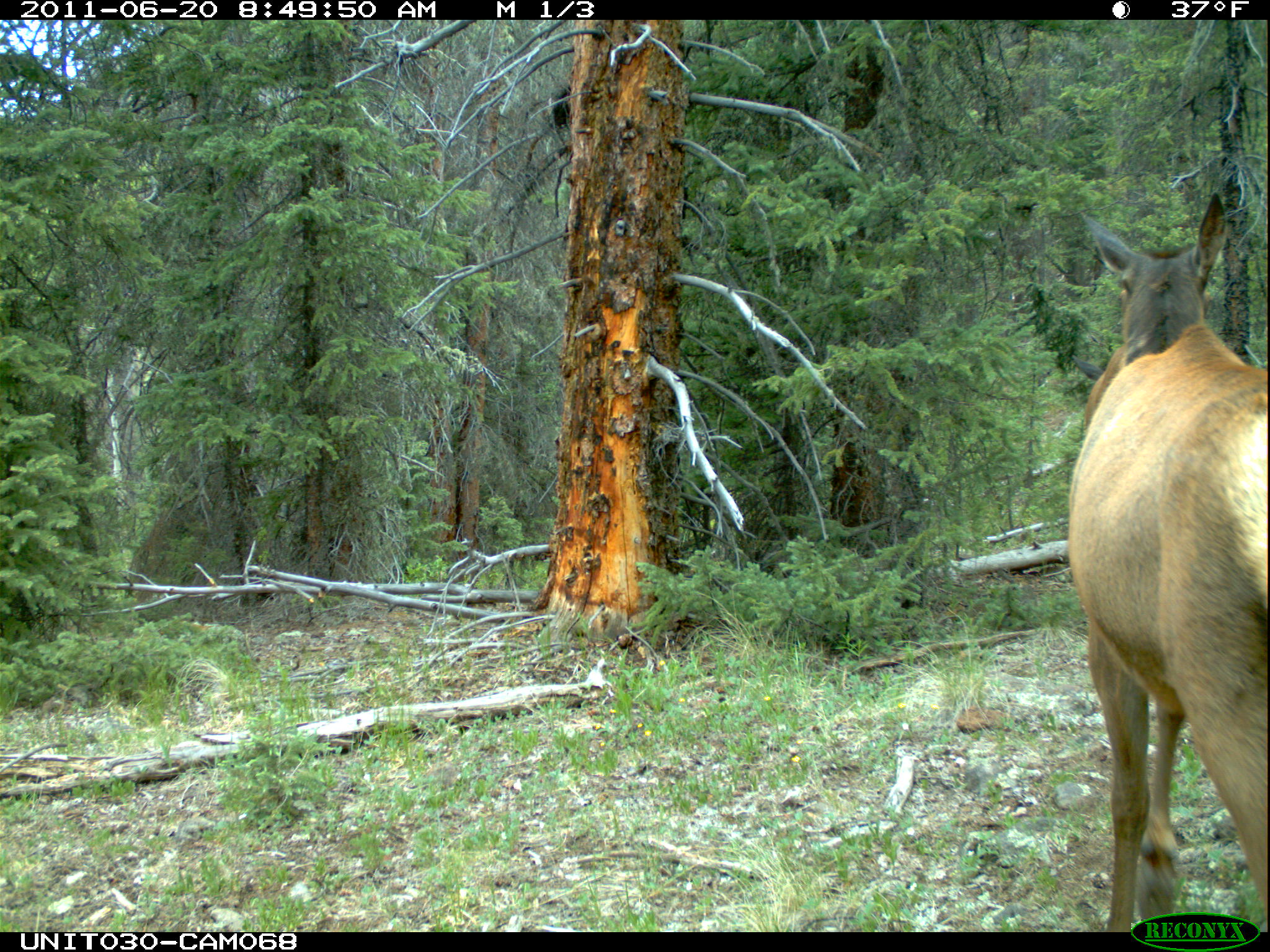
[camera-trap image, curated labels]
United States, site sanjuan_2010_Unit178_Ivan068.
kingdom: Animalia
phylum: Chordata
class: Mammalia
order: Artiodactyla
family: Cervidae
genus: Cervus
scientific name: Cervus elaphus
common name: red deer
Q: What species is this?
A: Cervus elaphus (red deer).